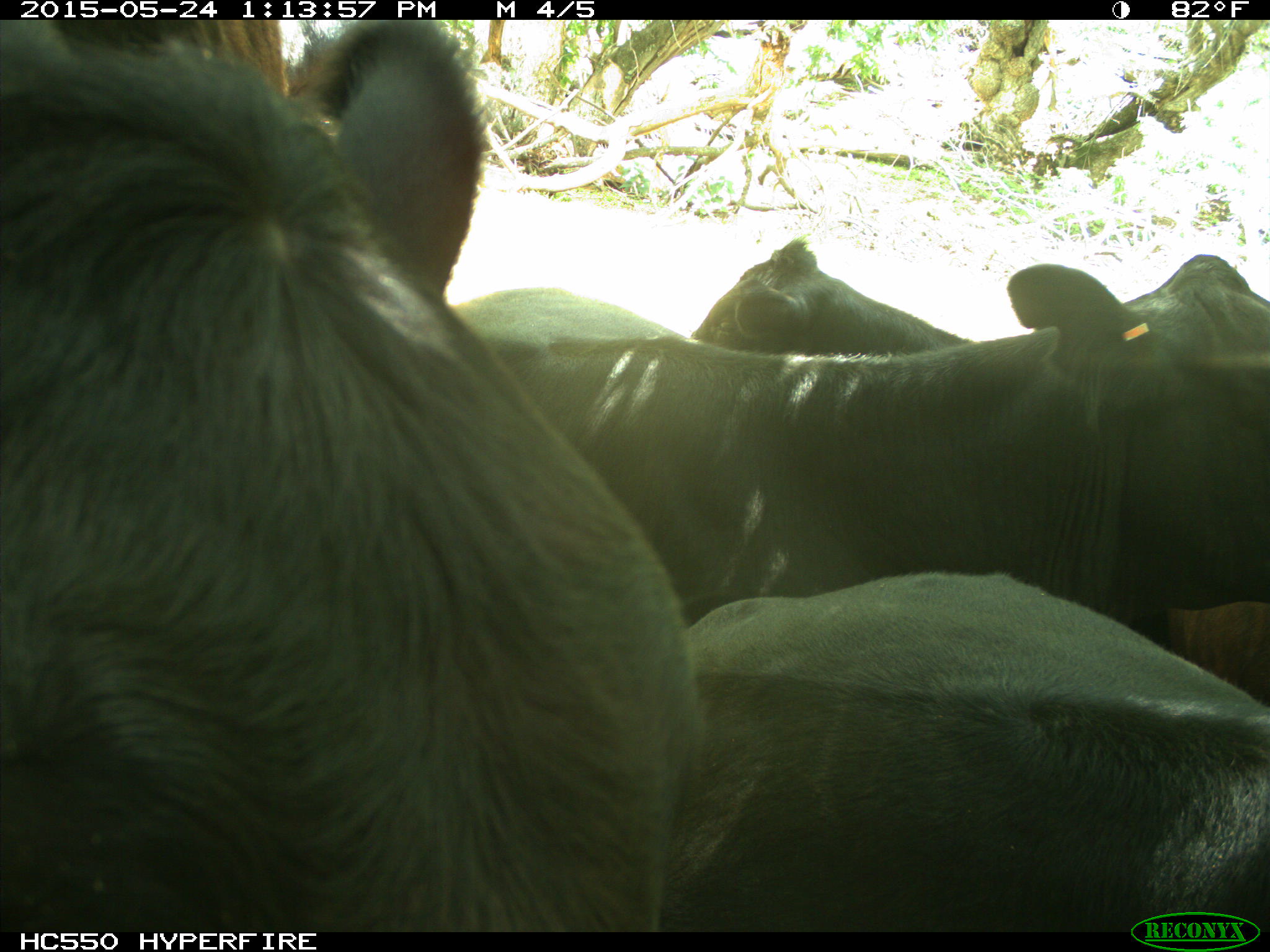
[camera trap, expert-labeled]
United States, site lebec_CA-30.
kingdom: Animalia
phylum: Chordata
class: Mammalia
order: Artiodactyla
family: Bovidae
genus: Bos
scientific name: Bos taurus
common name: domestic cow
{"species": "Bos taurus (domestic cow)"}